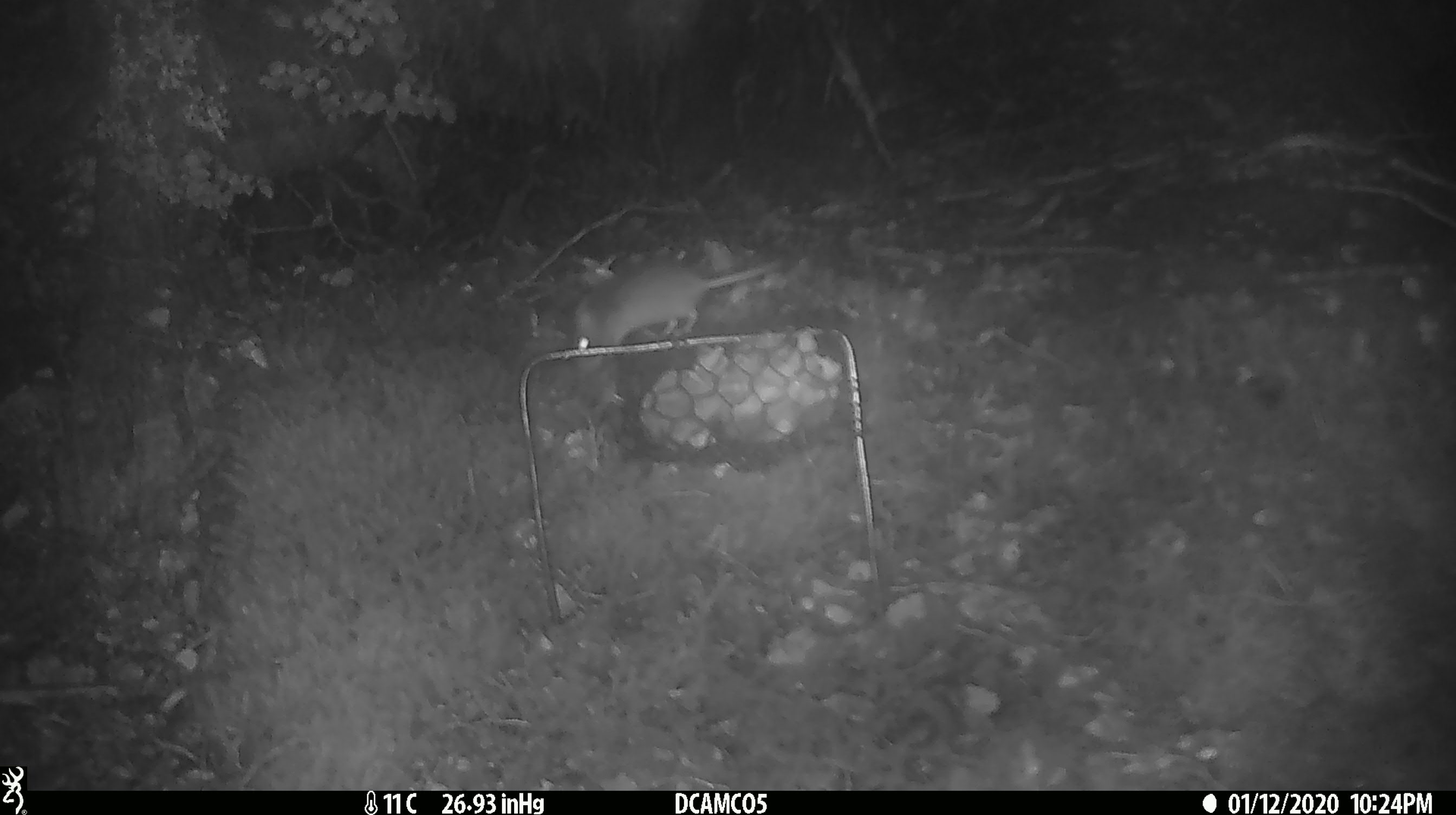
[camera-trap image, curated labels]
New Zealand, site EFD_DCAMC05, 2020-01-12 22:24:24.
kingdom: Animalia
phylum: Chordata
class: Mammalia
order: Rodentia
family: Muridae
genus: Mus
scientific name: Mus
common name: mouse